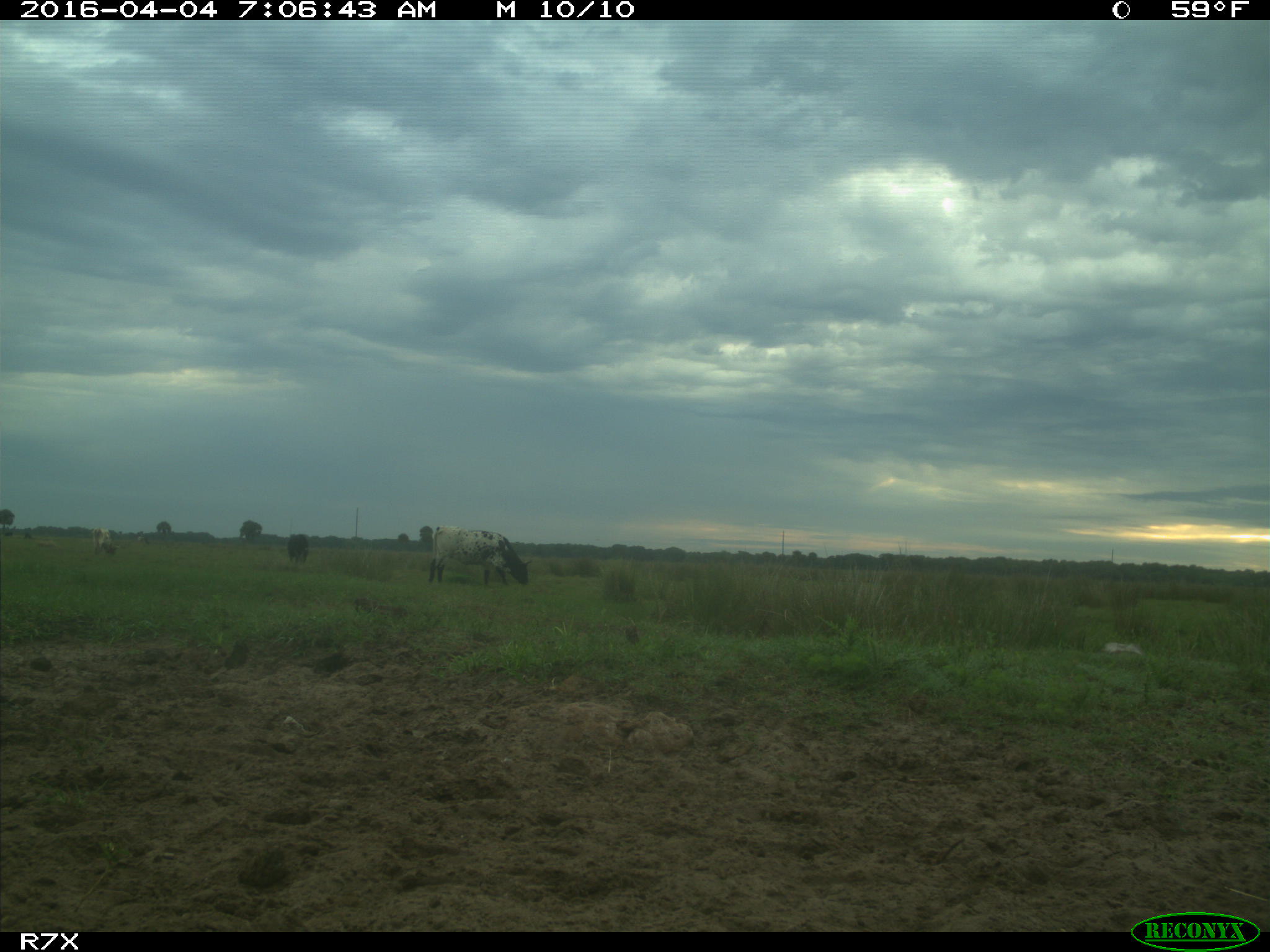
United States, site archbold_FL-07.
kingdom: Animalia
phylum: Chordata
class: Mammalia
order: Artiodactyla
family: Bovidae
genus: Bos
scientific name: Bos taurus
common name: domestic cow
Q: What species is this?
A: Bos taurus (domestic cow).